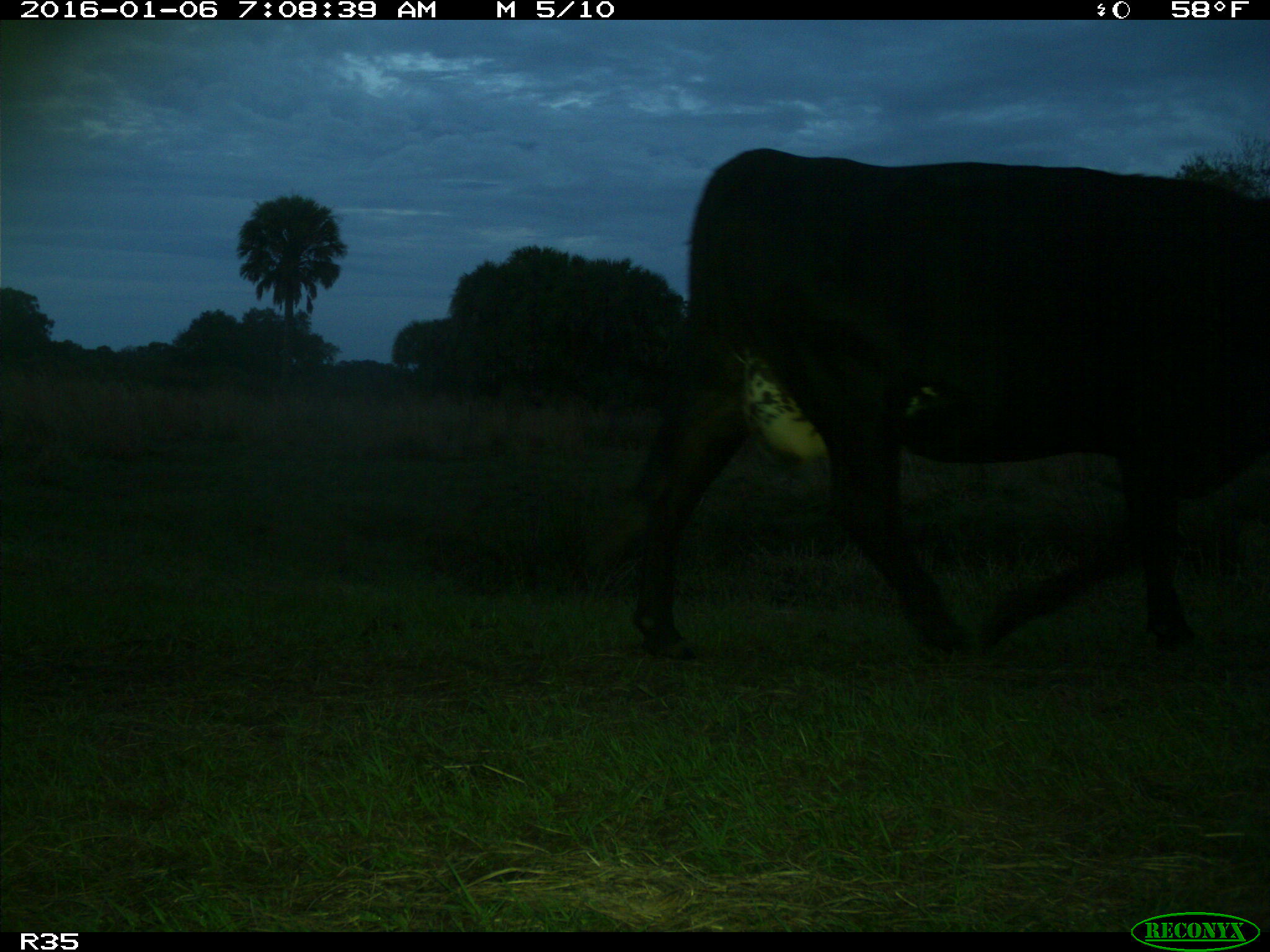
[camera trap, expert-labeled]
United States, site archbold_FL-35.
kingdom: Animalia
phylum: Chordata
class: Mammalia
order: Artiodactyla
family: Bovidae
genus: Bos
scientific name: Bos taurus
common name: domestic cow